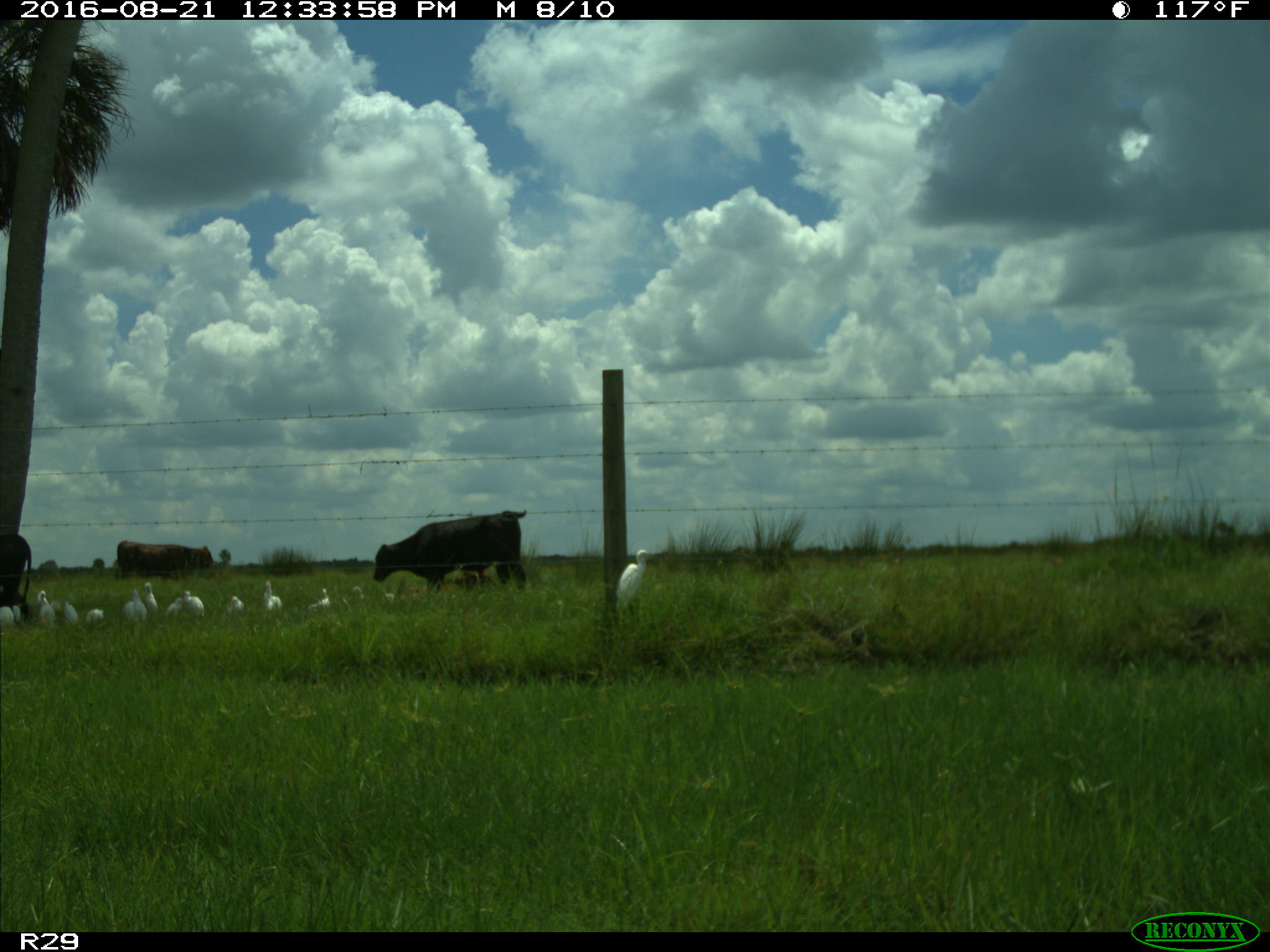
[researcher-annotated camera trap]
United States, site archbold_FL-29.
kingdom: Animalia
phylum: Chordata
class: Mammalia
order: Artiodactyla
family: Bovidae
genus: Bos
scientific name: Bos taurus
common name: domestic cow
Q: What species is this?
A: Bos taurus (domestic cow).